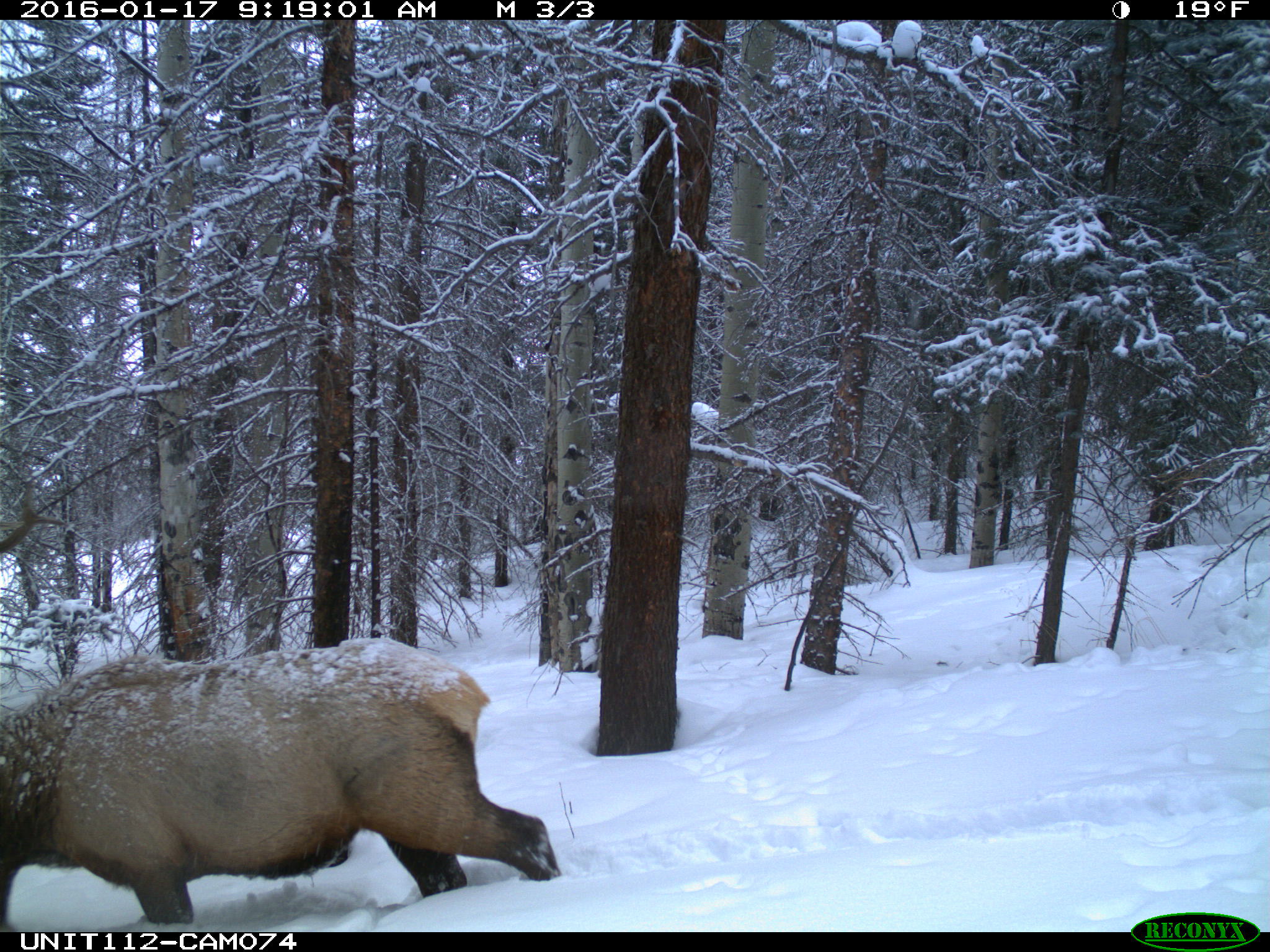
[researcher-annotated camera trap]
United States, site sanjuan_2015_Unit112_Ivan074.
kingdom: Animalia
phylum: Chordata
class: Mammalia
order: Artiodactyla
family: Cervidae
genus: Cervus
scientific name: Cervus elaphus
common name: red deer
Cervus elaphus (red deer).